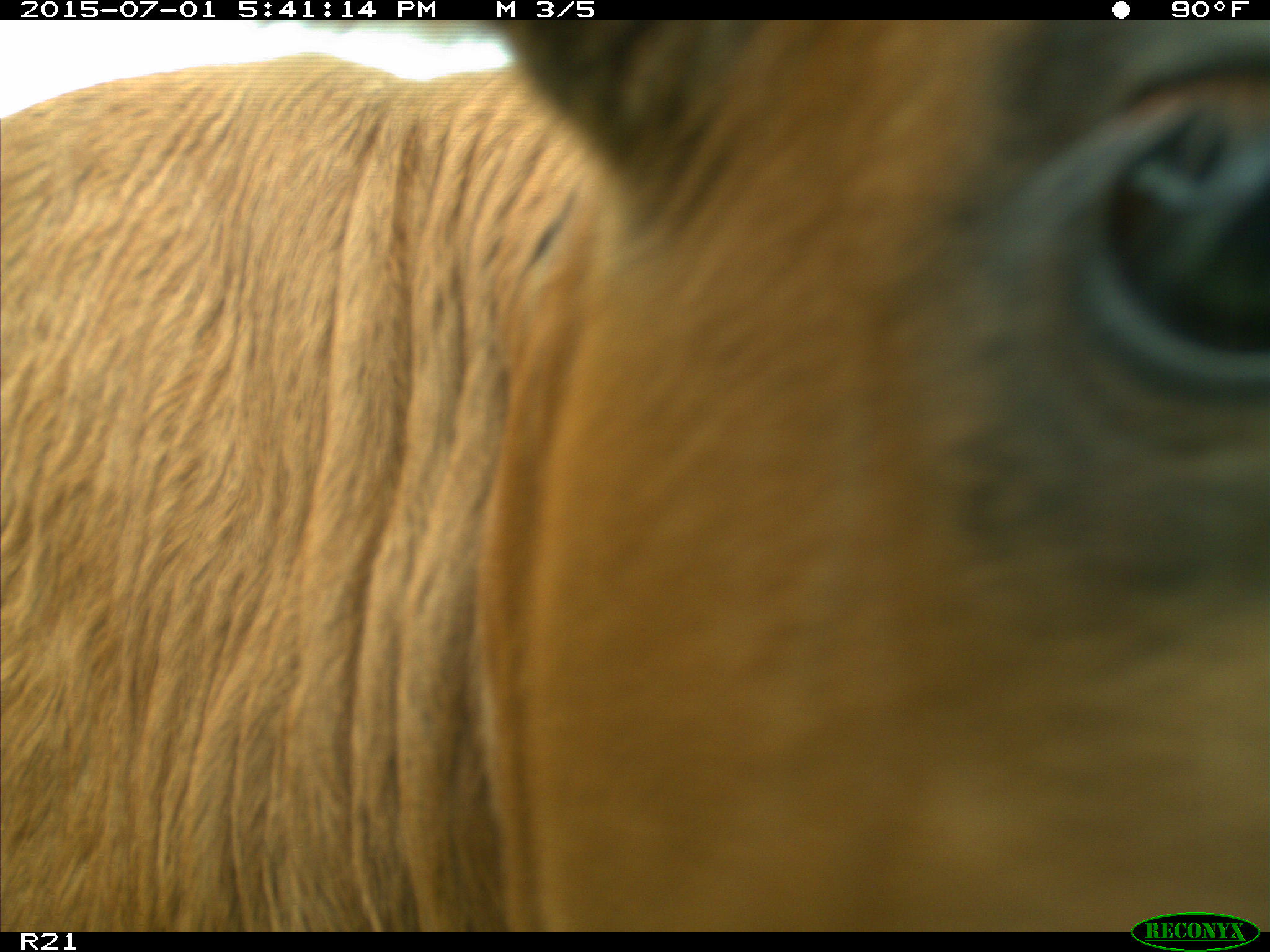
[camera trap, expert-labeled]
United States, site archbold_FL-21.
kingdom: Animalia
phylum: Chordata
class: Mammalia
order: Artiodactyla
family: Bovidae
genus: Bos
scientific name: Bos taurus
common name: domestic cow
Bos taurus (domestic cow).